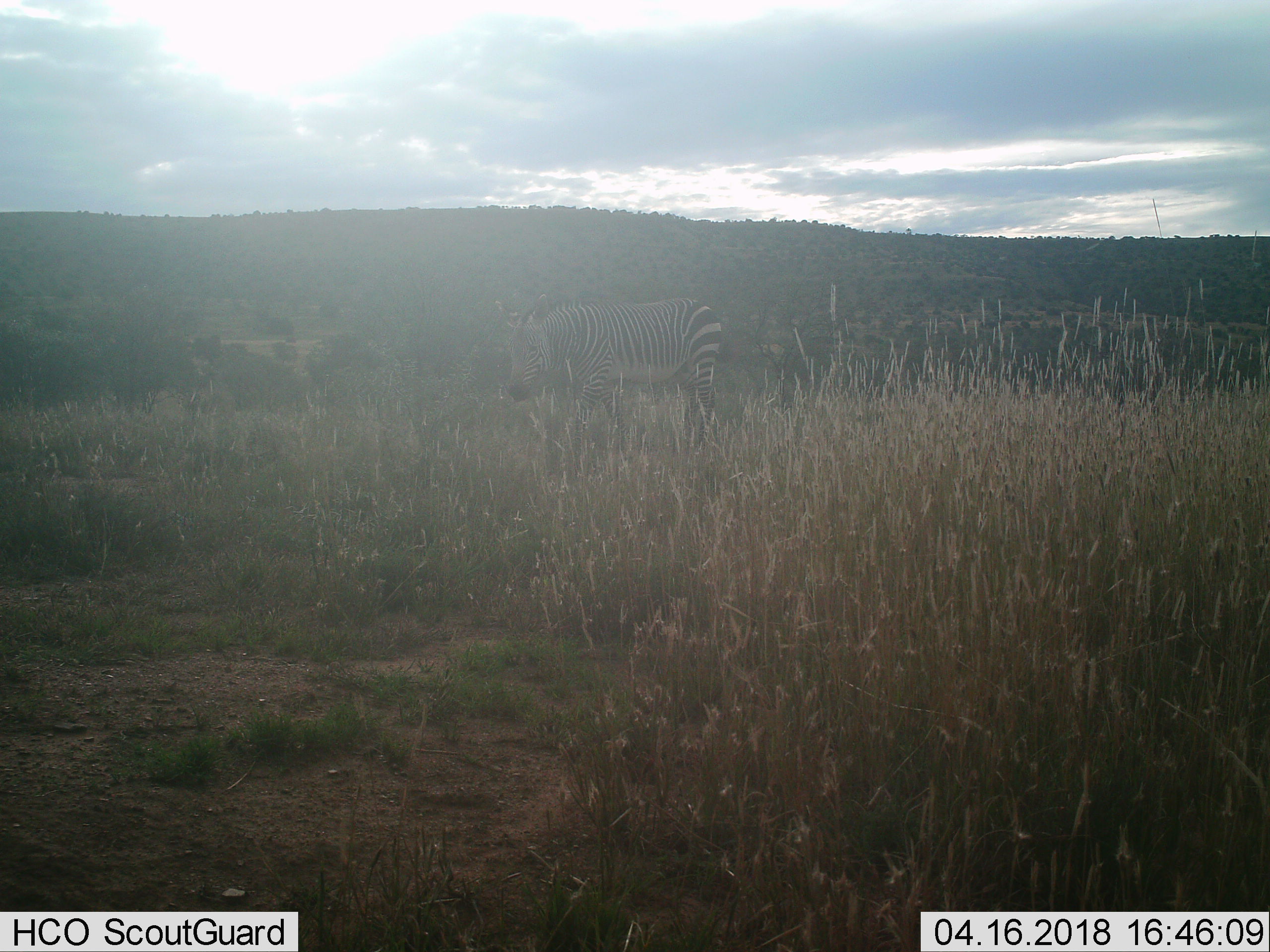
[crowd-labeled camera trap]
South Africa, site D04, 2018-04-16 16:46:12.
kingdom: Animalia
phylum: Chordata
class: Mammalia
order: Perissodactyla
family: Equidae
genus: Equus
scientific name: Equus zebra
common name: mountain zebra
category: zebramountain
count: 1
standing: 29%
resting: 0%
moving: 57%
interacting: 0%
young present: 0%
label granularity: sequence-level